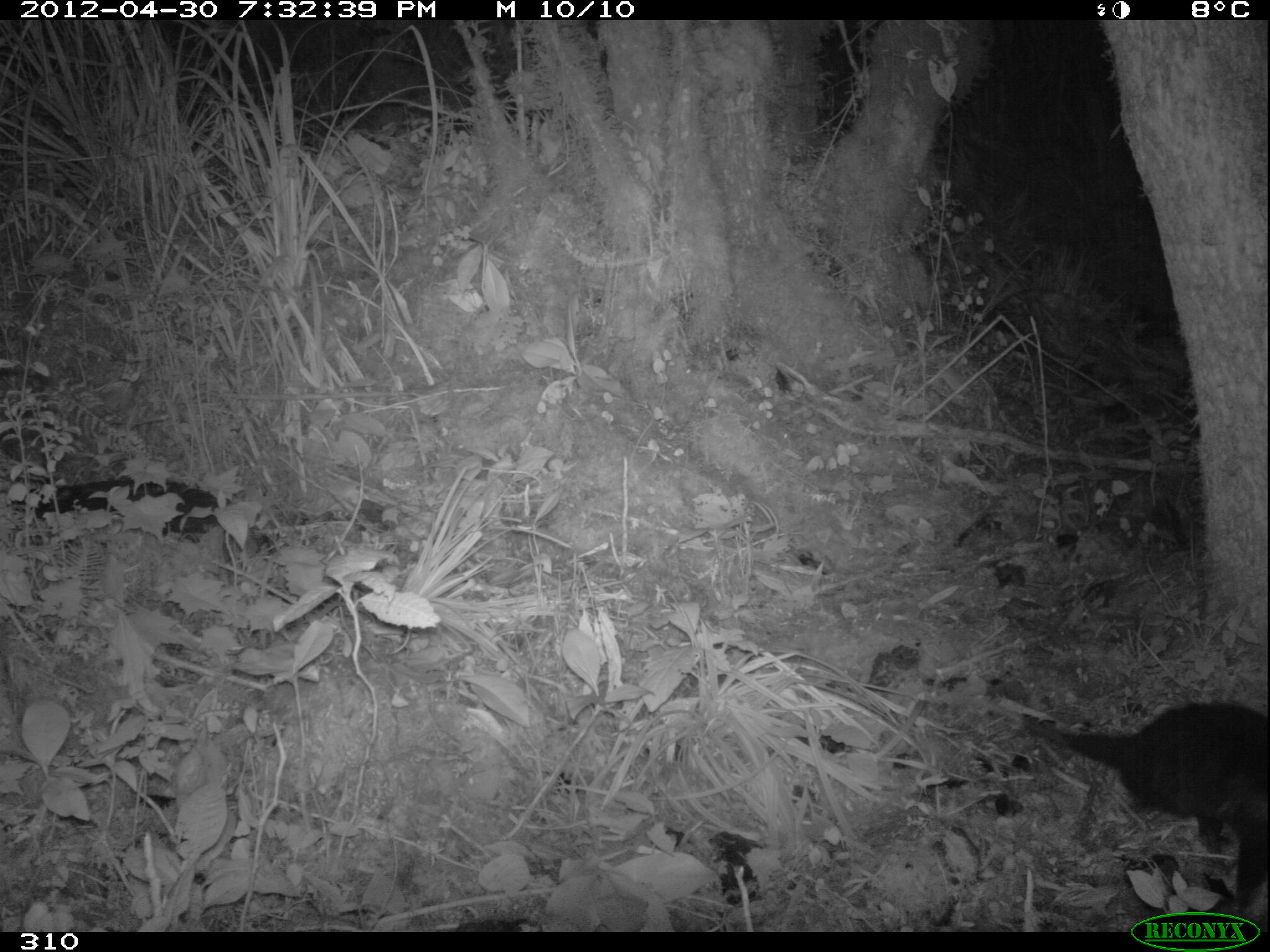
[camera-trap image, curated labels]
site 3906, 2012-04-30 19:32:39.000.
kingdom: Animalia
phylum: Chordata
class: Mammalia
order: Didelphimorphia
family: Didelphidae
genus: Didelphis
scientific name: Didelphis pernigra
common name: andean white-eared opossum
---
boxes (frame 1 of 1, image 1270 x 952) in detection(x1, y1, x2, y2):
didelphis pernigra: detection(984, 696, 1270, 911)